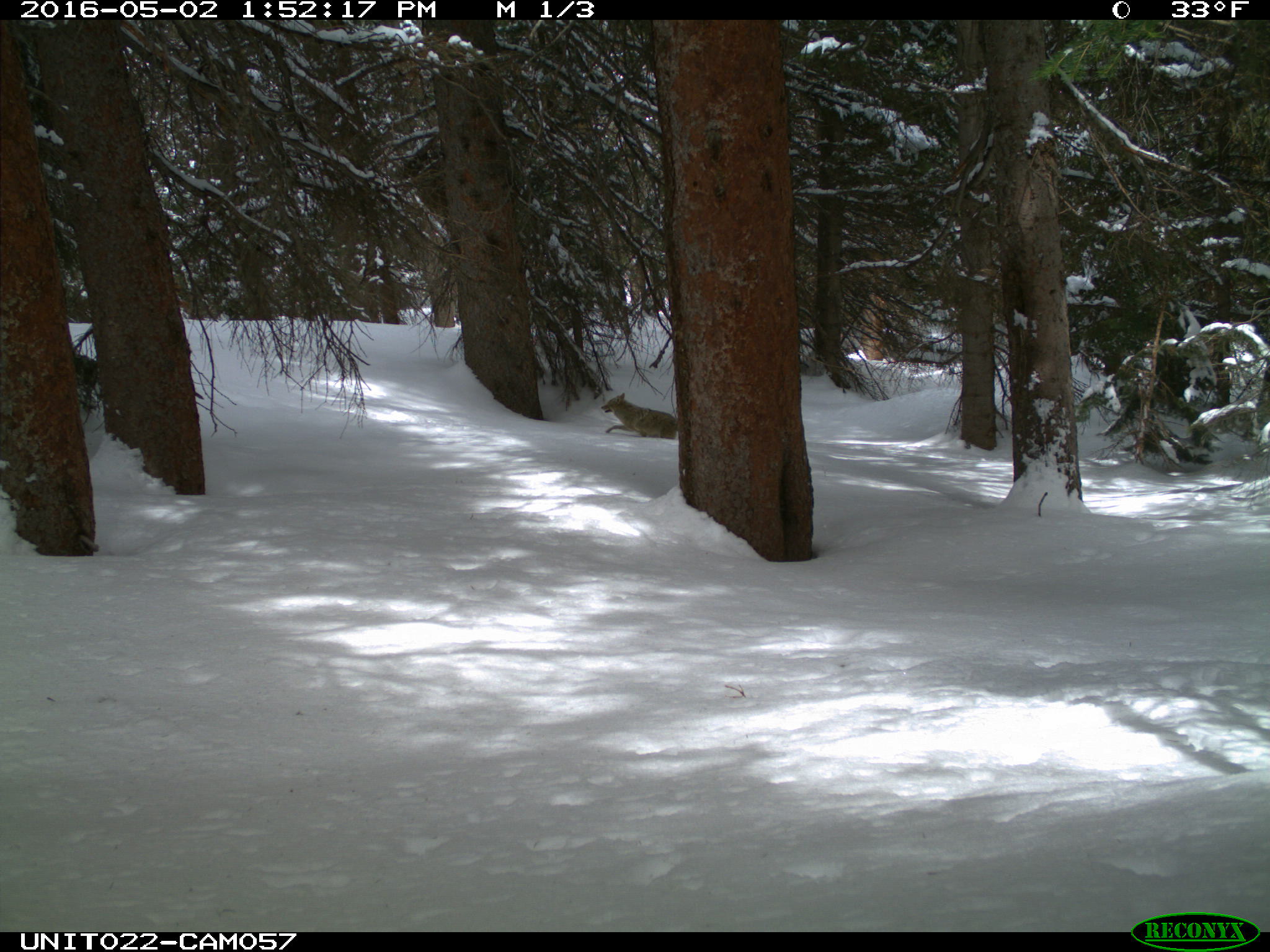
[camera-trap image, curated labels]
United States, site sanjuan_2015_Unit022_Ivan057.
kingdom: Animalia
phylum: Chordata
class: Mammalia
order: Carnivora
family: Canidae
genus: Canis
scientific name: Canis latrans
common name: coyote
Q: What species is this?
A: Canis latrans (coyote).